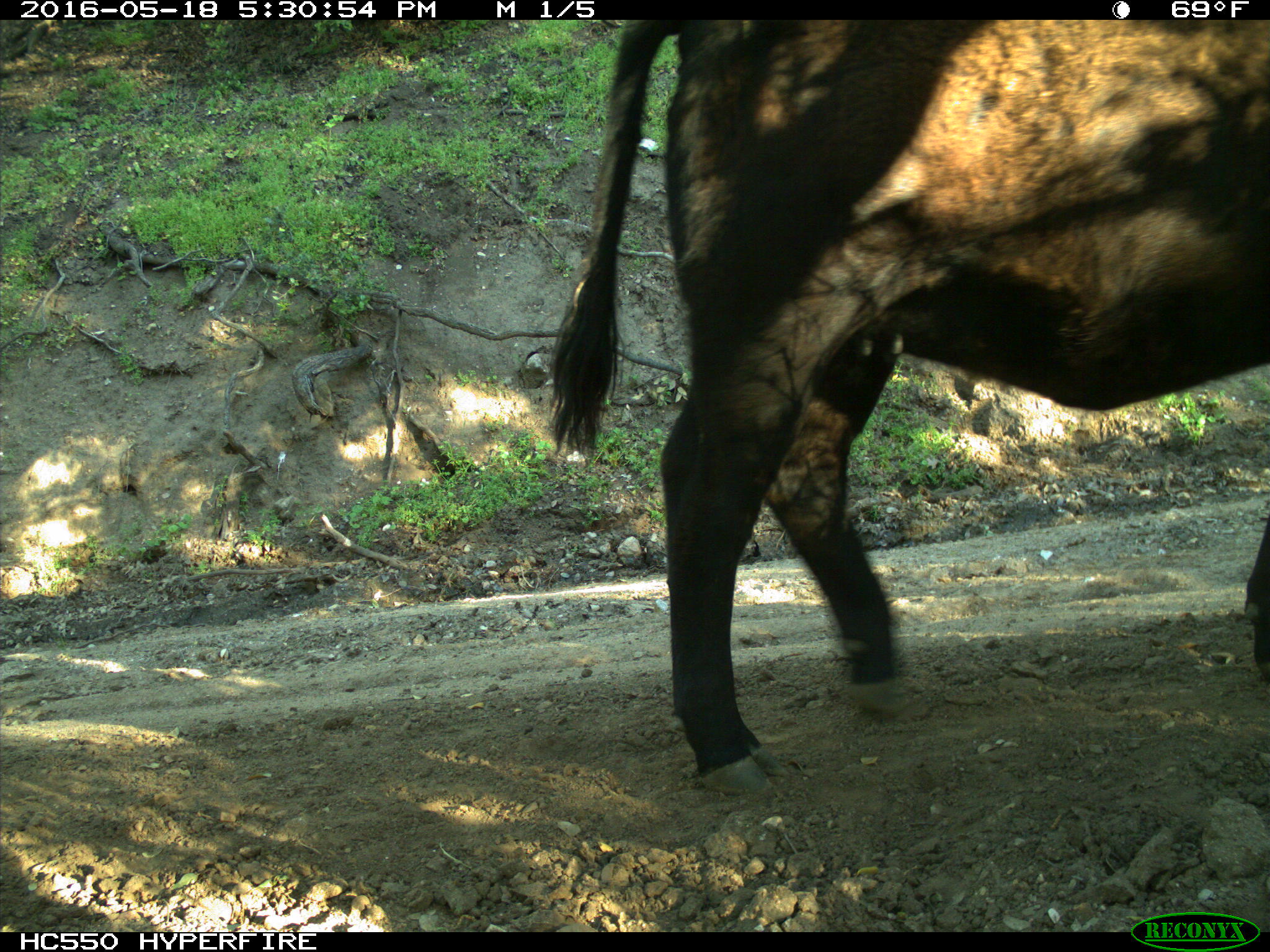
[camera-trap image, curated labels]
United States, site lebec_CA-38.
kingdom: Animalia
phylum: Chordata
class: Mammalia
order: Artiodactyla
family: Bovidae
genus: Bos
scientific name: Bos taurus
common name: domestic cow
Bos taurus (domestic cow).